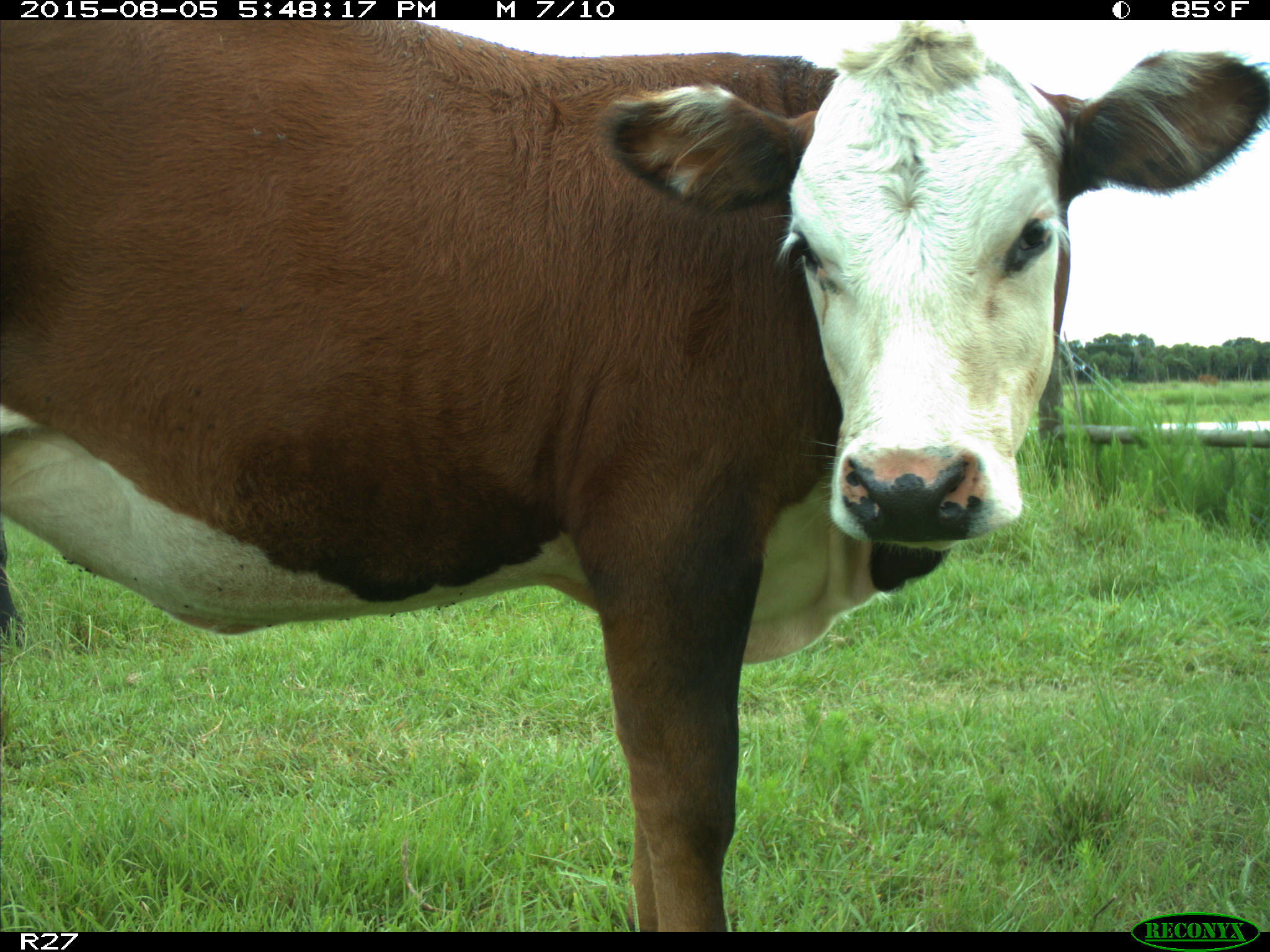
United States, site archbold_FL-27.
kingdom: Animalia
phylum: Chordata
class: Mammalia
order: Artiodactyla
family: Bovidae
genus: Bos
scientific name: Bos taurus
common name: domestic cow